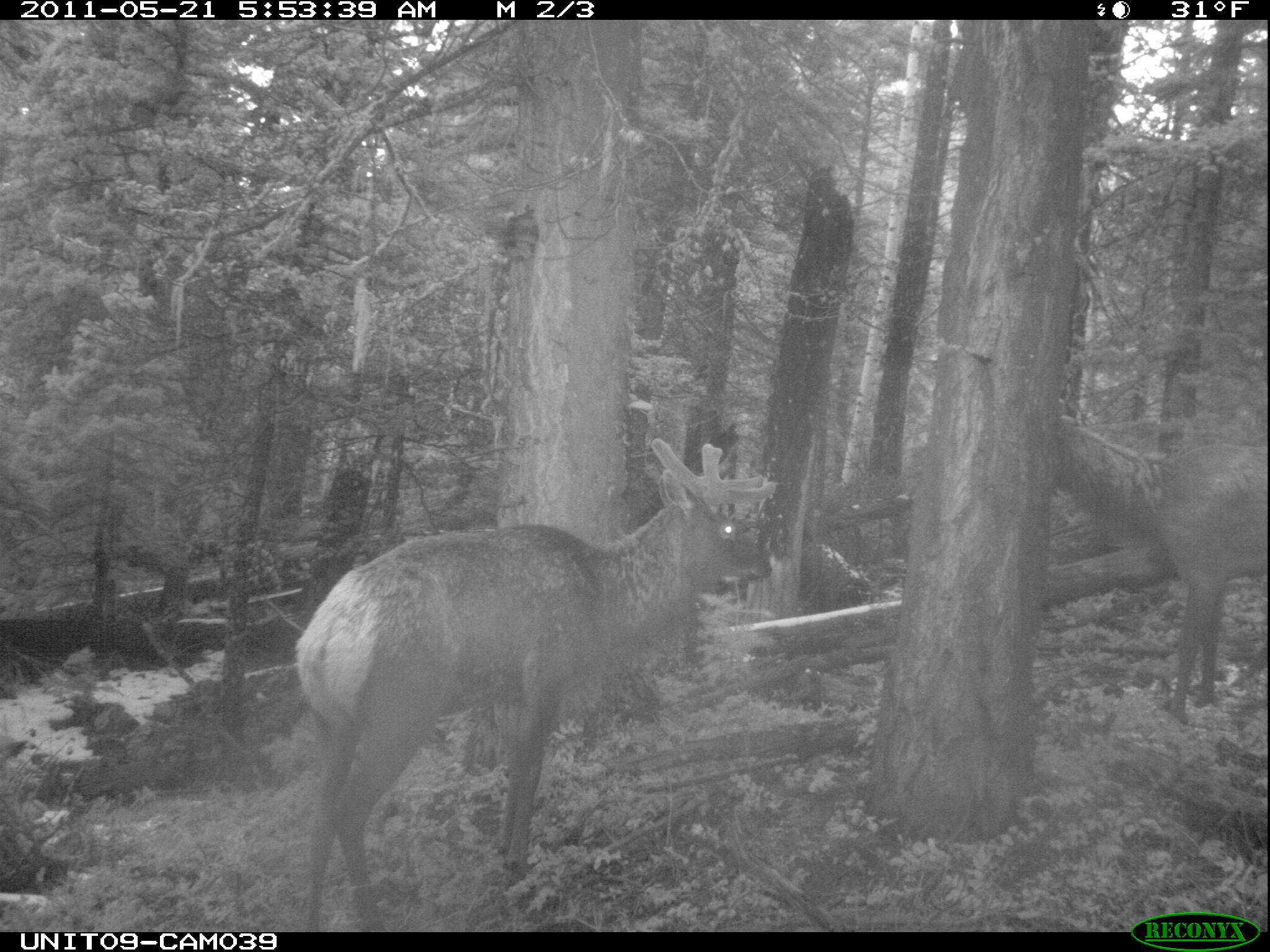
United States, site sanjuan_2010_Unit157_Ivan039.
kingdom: Animalia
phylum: Chordata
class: Mammalia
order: Artiodactyla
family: Cervidae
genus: Cervus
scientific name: Cervus elaphus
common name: red deer